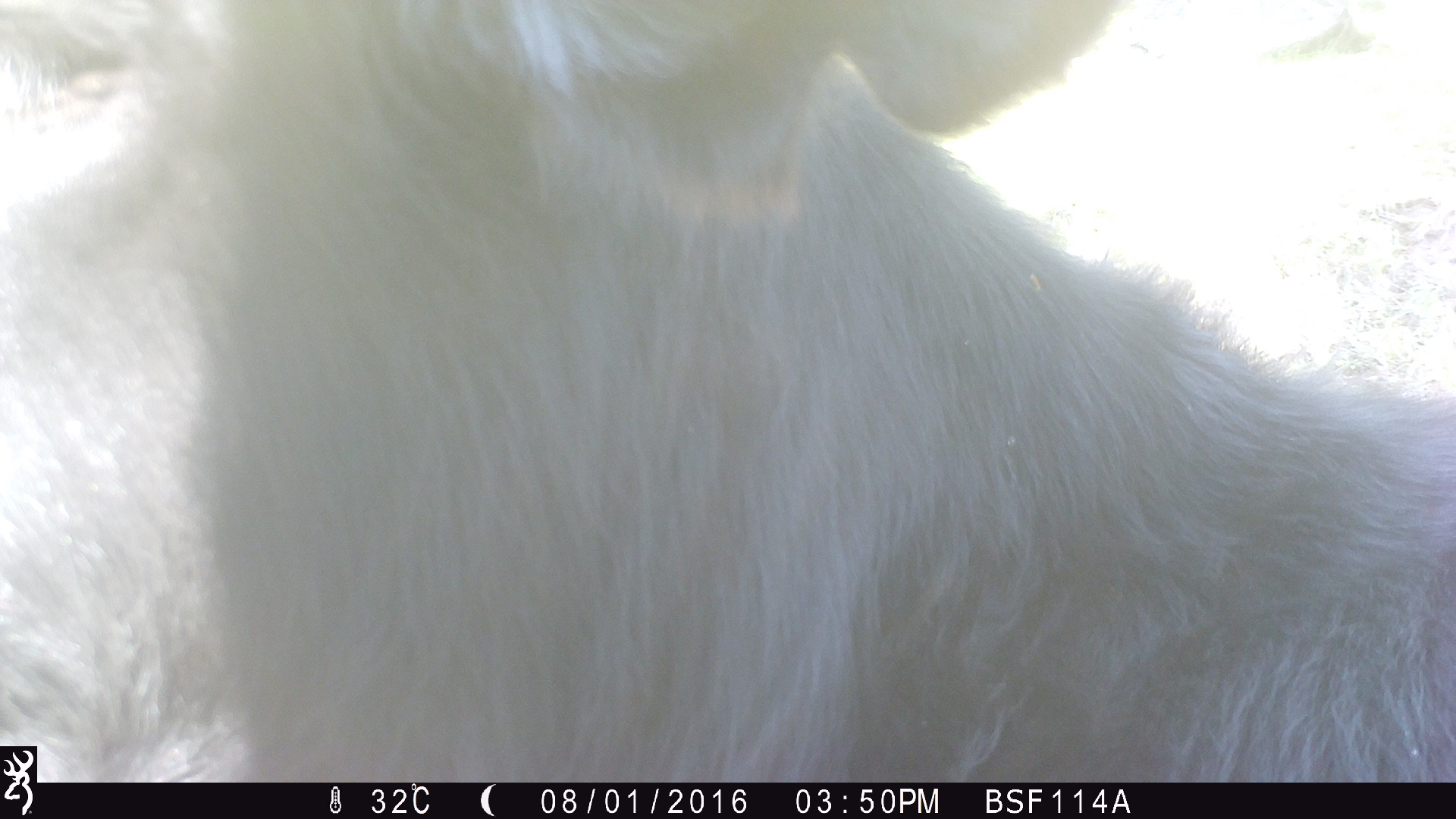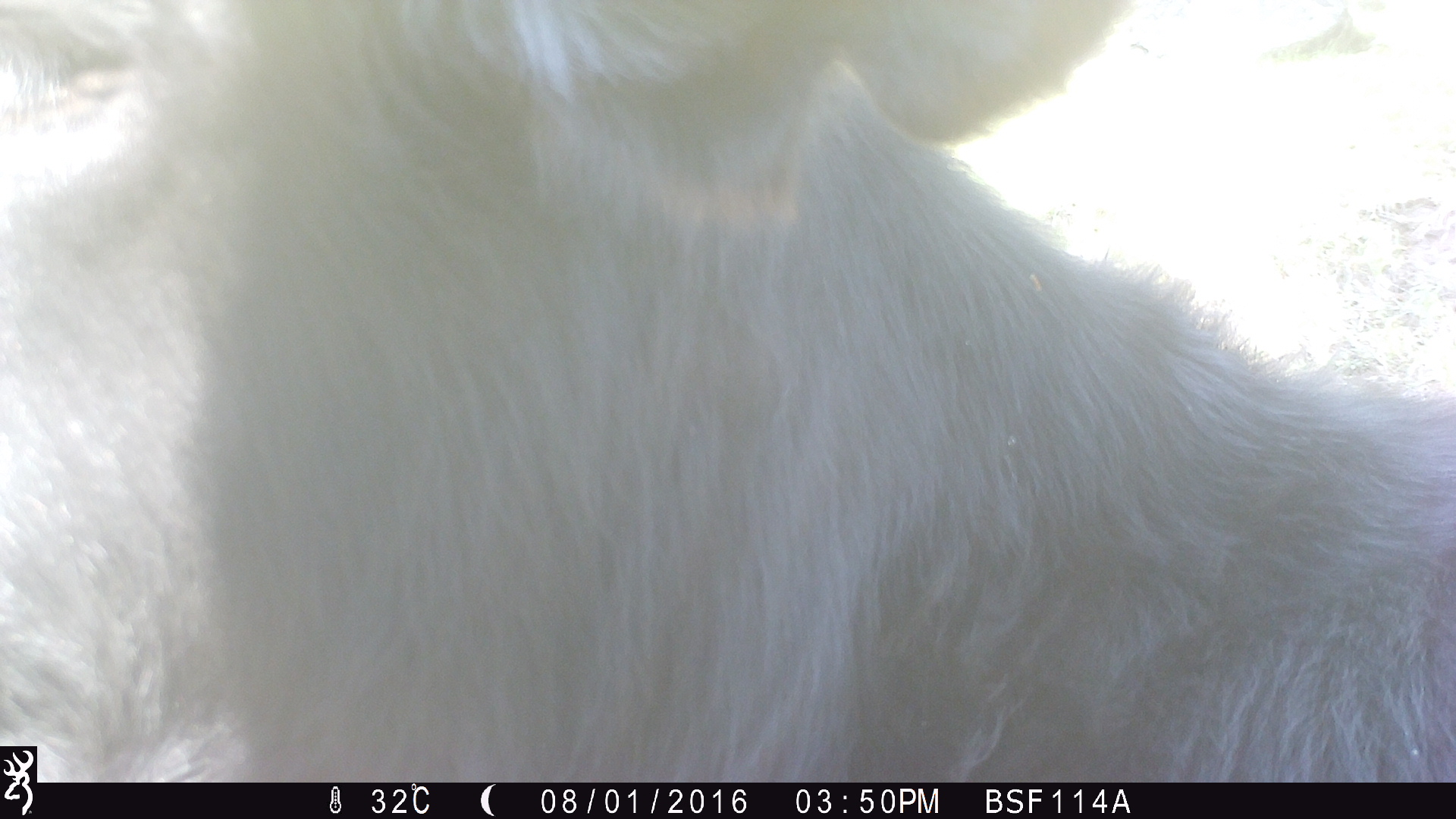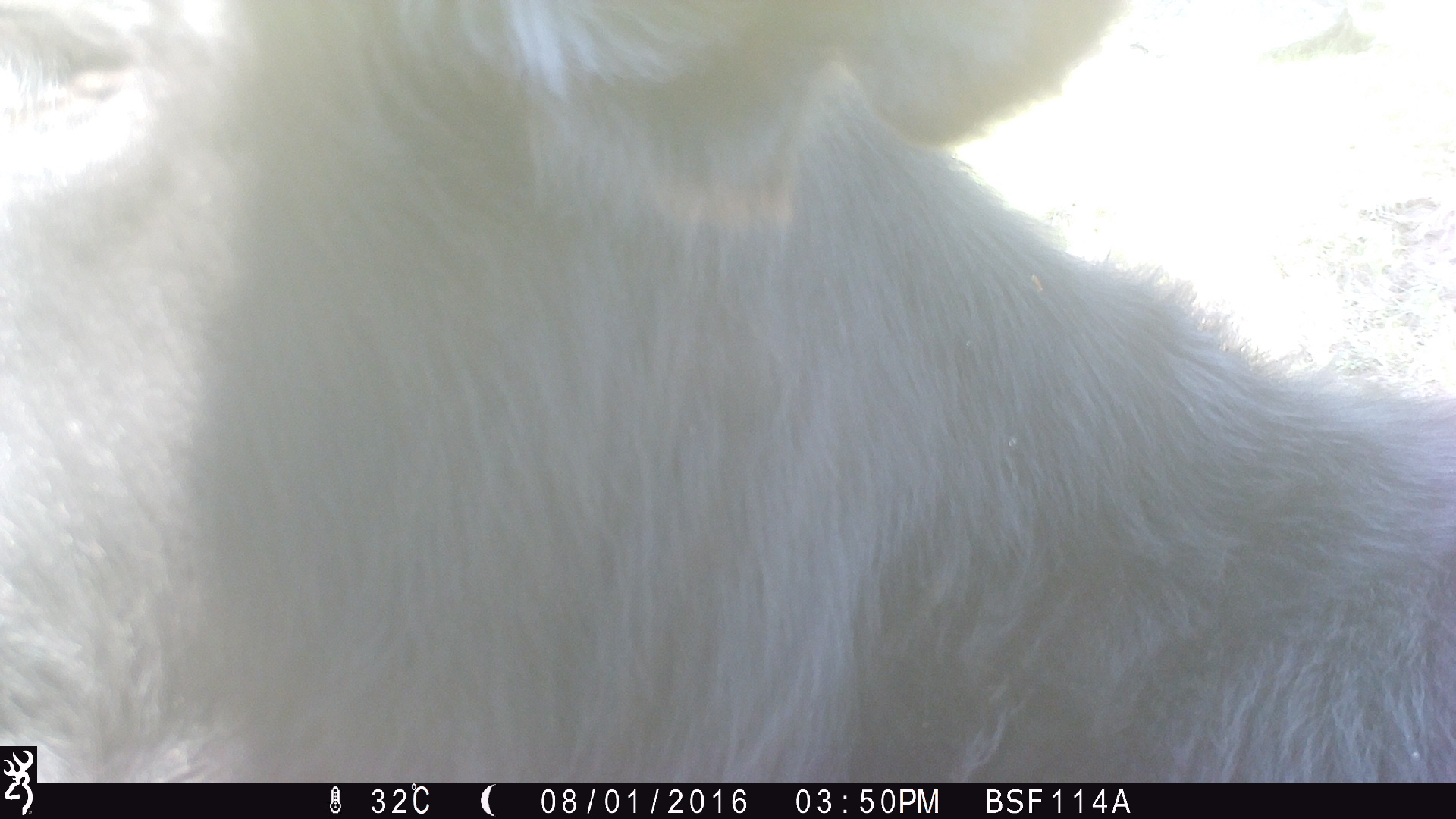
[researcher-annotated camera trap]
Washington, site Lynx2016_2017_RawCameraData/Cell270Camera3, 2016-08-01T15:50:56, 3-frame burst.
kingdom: Animalia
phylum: Chordata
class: Mammalia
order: Artiodactyla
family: Bovidae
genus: Bos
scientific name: Bos taurus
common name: domestic cattle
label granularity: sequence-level